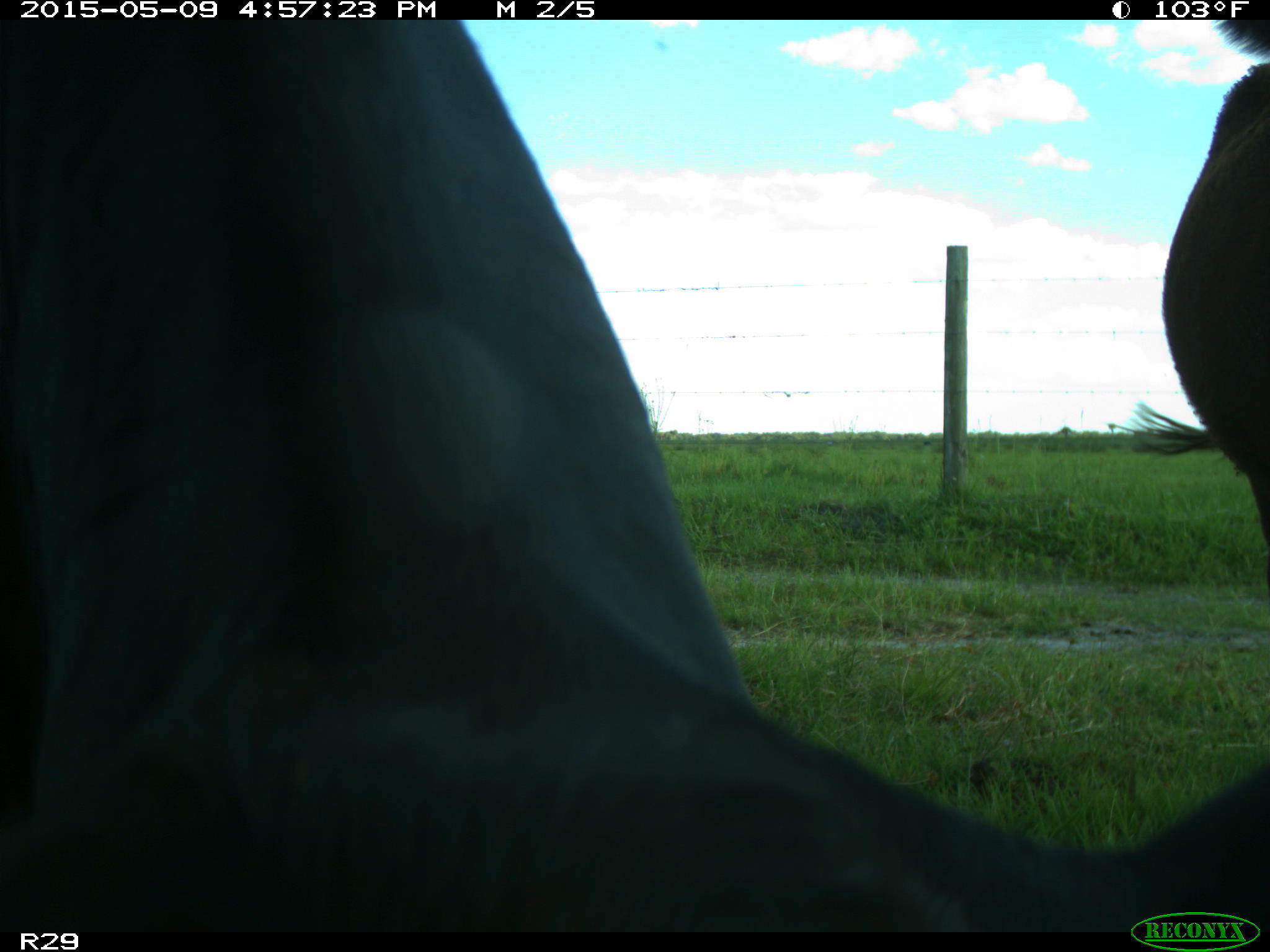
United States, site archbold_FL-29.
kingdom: Animalia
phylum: Chordata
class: Mammalia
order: Artiodactyla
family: Bovidae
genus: Bos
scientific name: Bos taurus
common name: domestic cow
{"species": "Bos taurus (domestic cow)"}